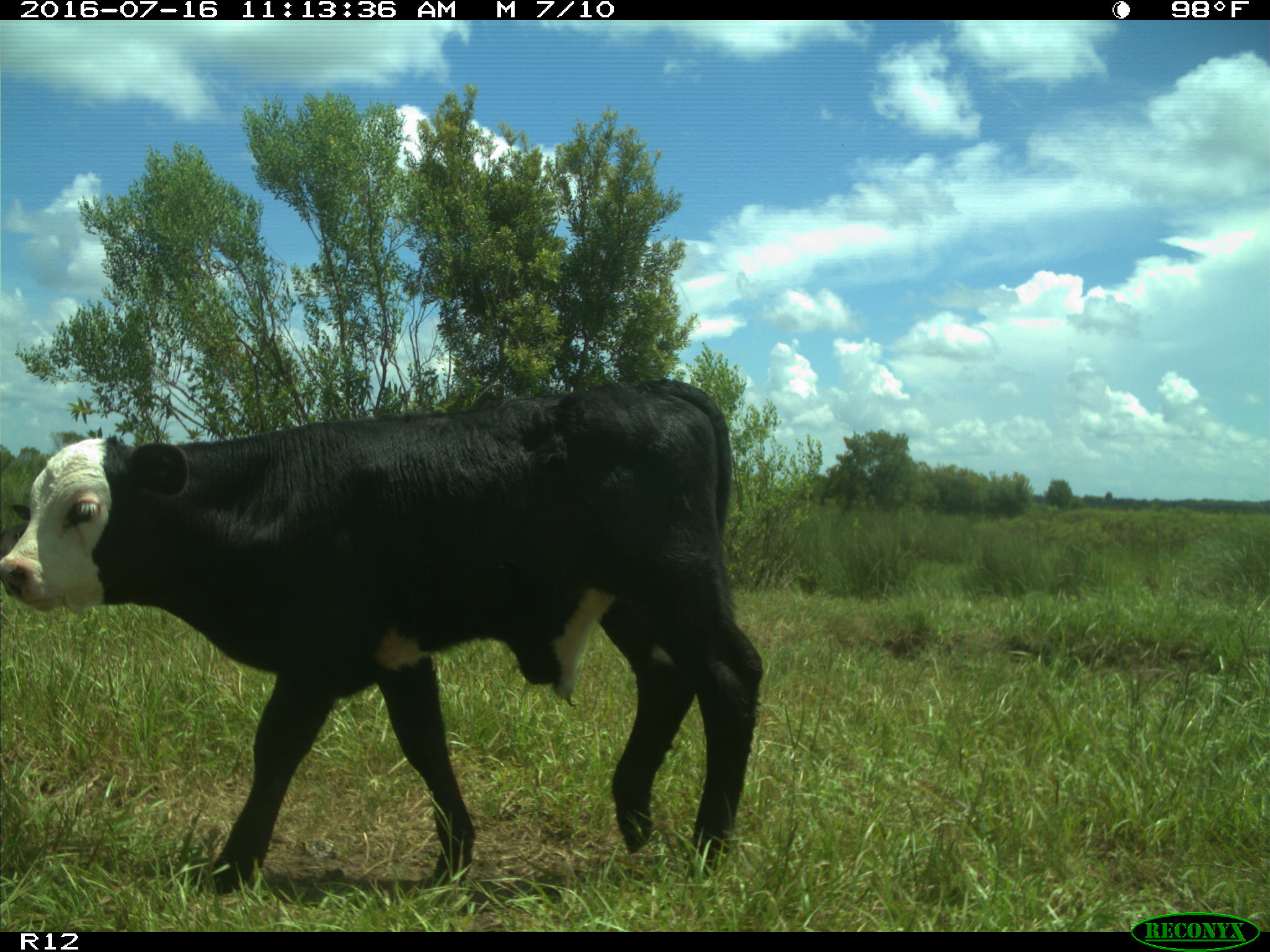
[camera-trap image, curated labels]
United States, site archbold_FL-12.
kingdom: Animalia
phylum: Chordata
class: Mammalia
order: Artiodactyla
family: Bovidae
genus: Bos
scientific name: Bos taurus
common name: domestic cow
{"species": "Bos taurus (domestic cow)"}